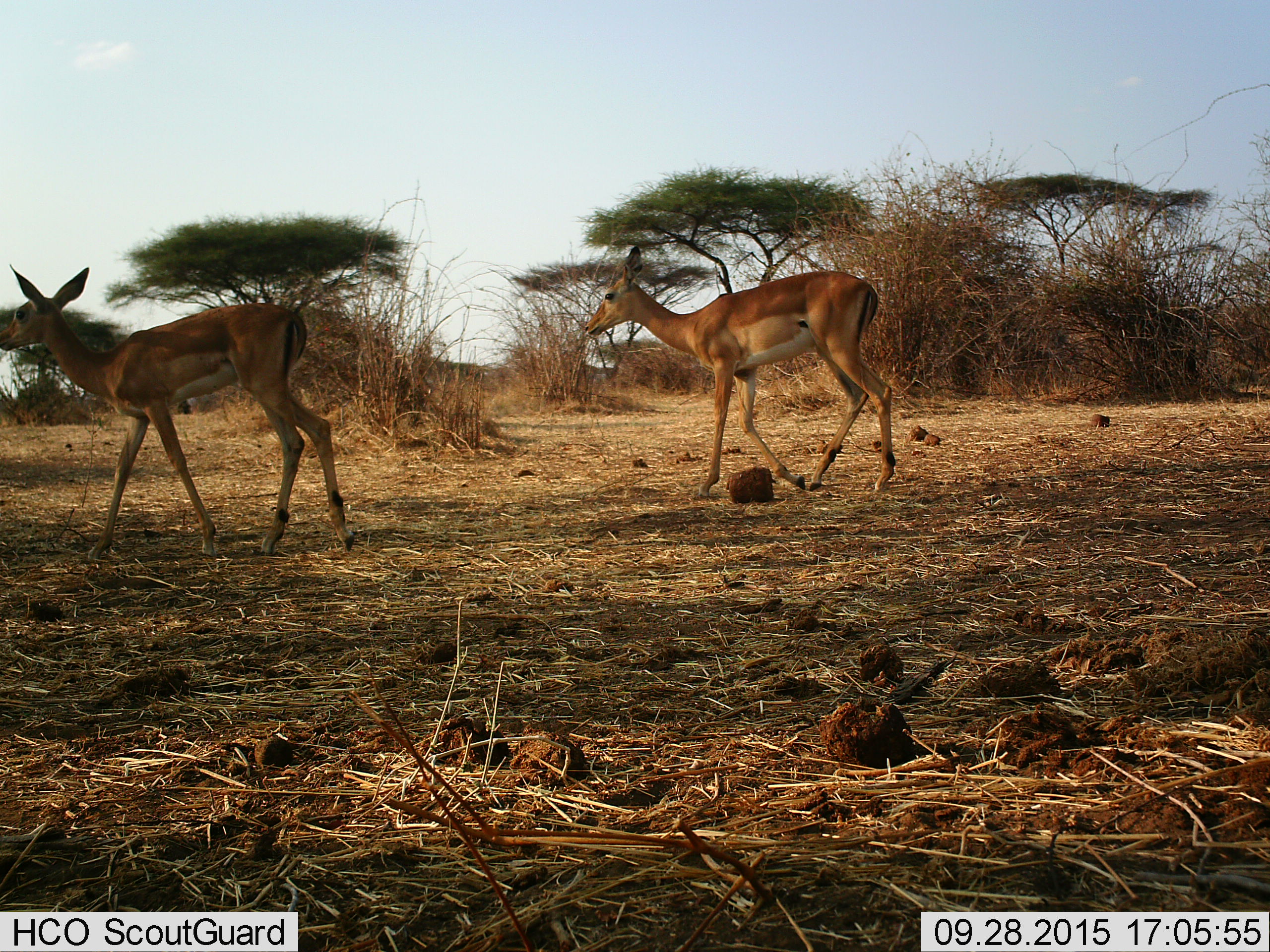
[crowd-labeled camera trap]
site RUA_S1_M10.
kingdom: Animalia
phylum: Chordata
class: Mammalia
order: Artiodactyla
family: Bovidae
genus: Aepyceros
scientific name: Aepyceros melampus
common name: impala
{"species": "impala (Aepyceros melampus)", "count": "2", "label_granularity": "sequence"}